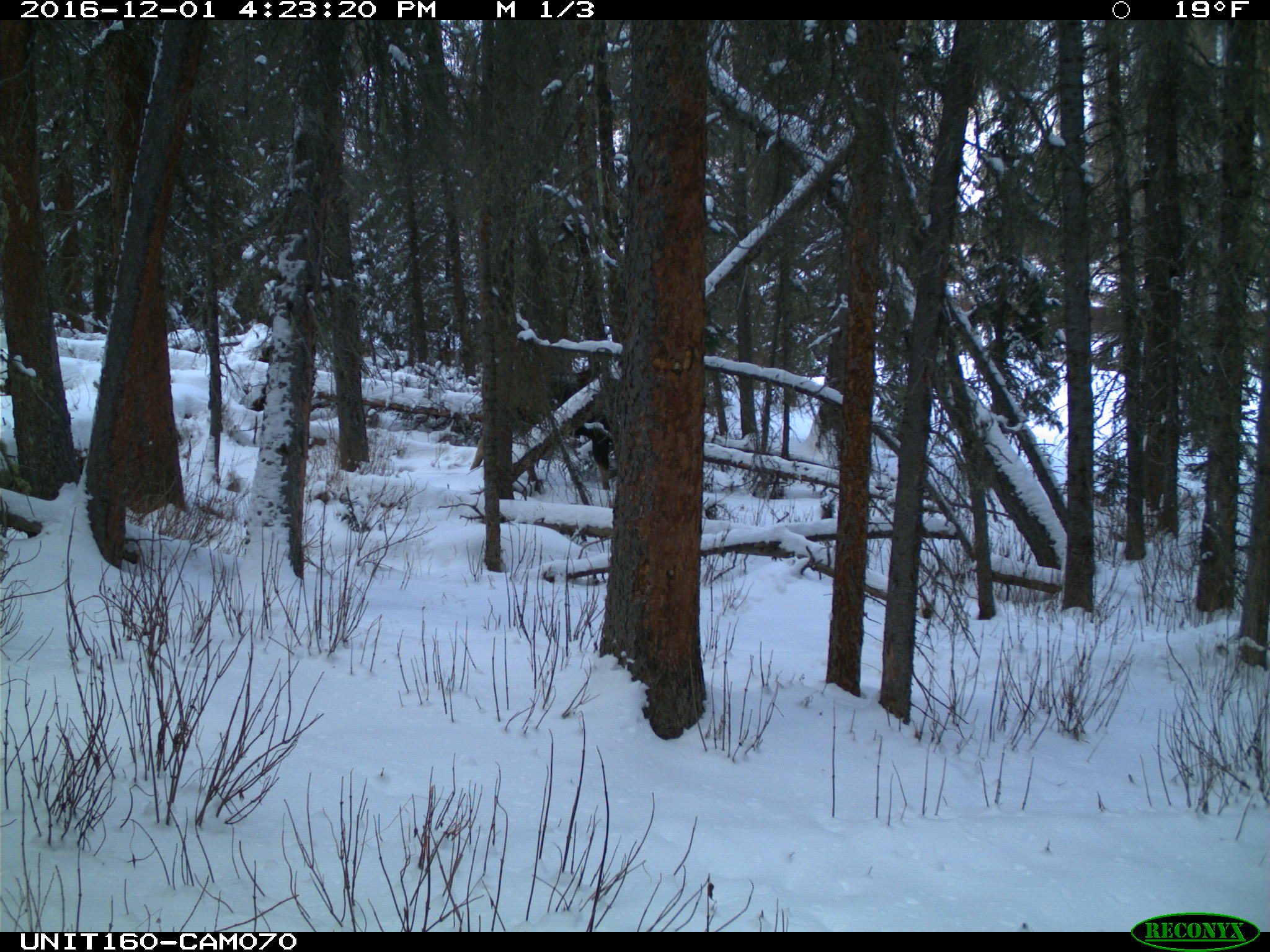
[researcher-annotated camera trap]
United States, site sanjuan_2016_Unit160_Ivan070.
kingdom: Animalia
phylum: Chordata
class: Mammalia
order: Artiodactyla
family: Cervidae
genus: Alces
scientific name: Alces alces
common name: moose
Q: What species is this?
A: Alces alces (moose).